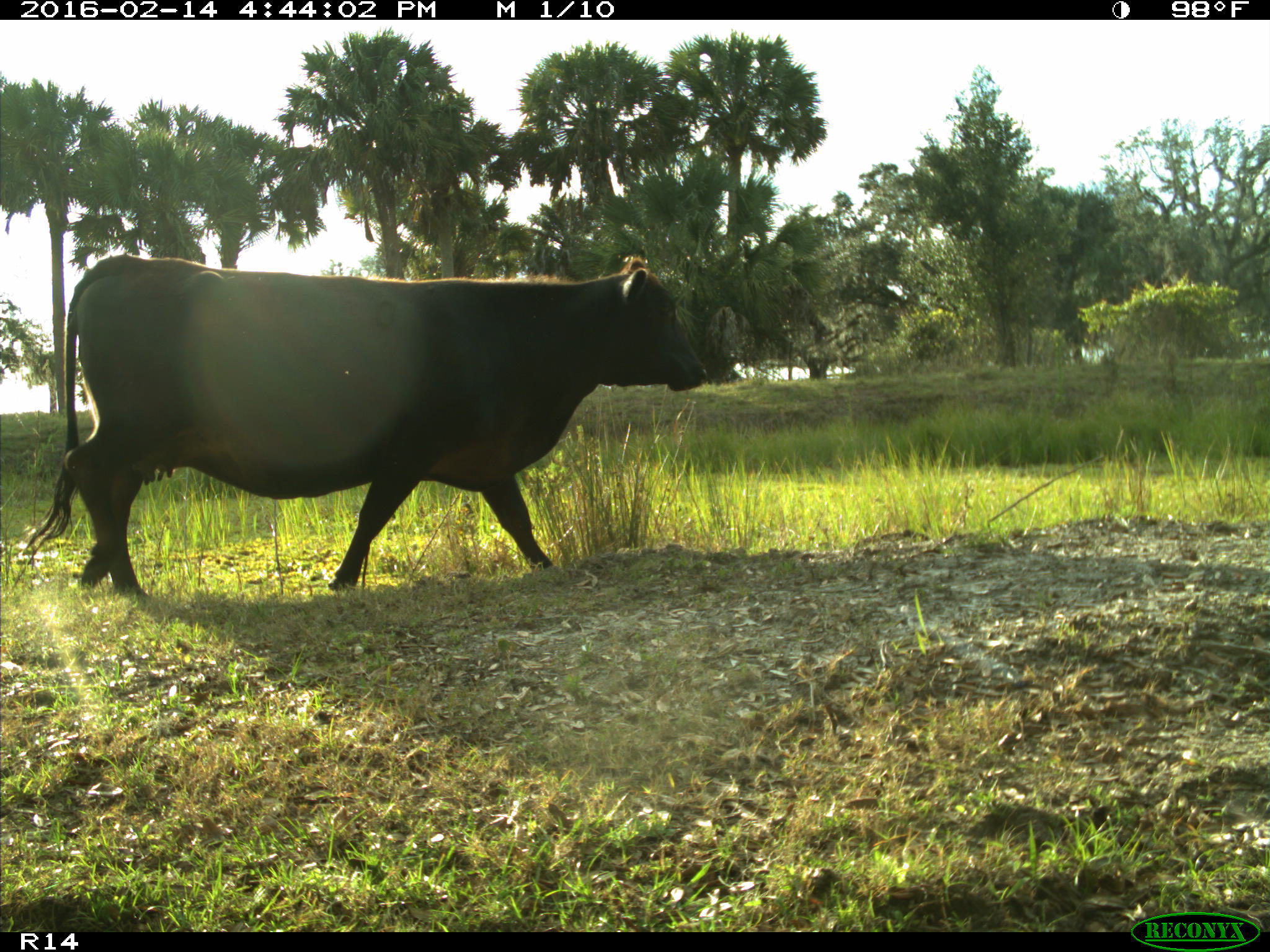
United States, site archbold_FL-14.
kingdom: Animalia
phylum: Chordata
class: Mammalia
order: Artiodactyla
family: Bovidae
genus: Bos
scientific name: Bos taurus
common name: domestic cow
Bos taurus (domestic cow).